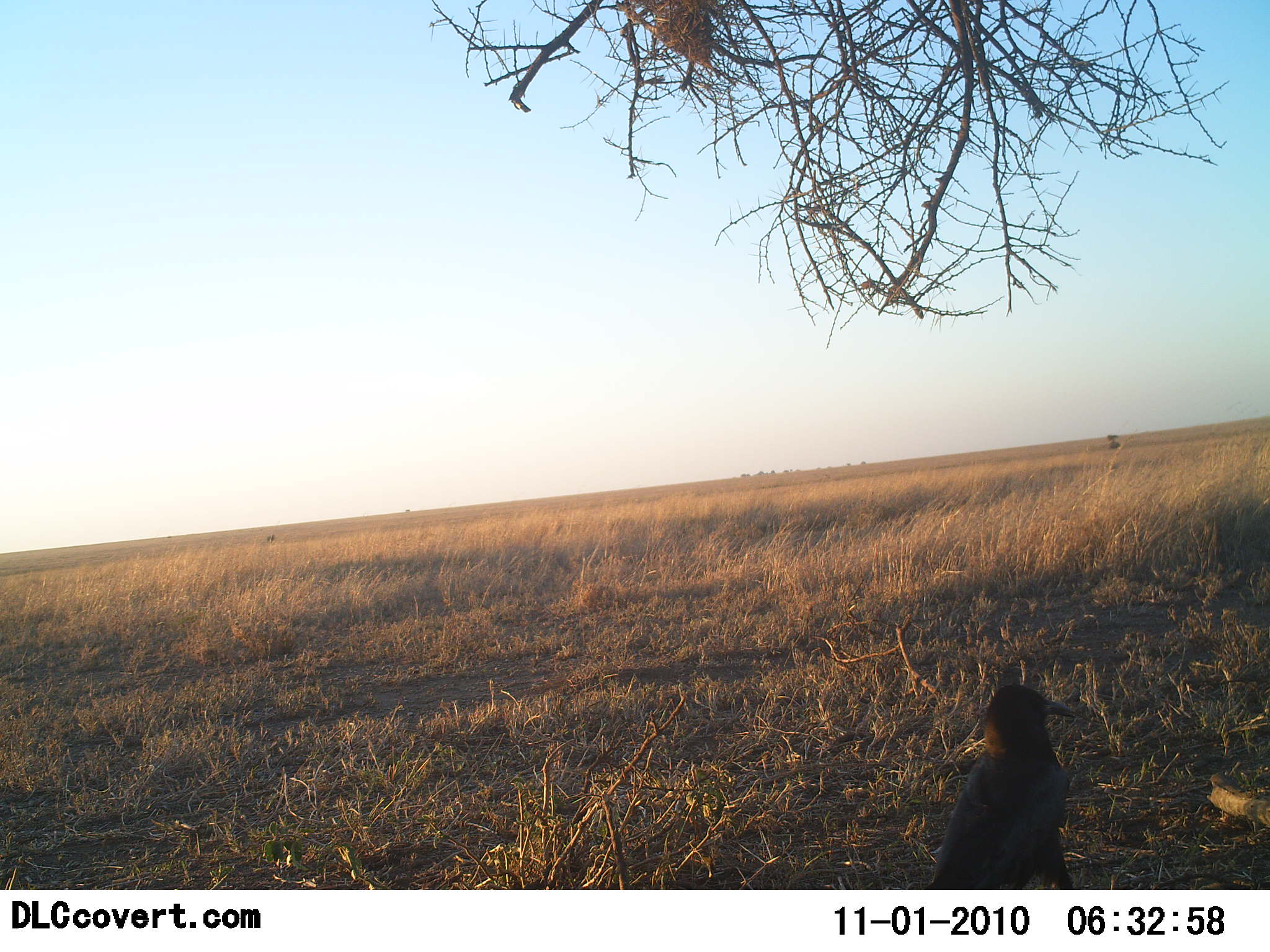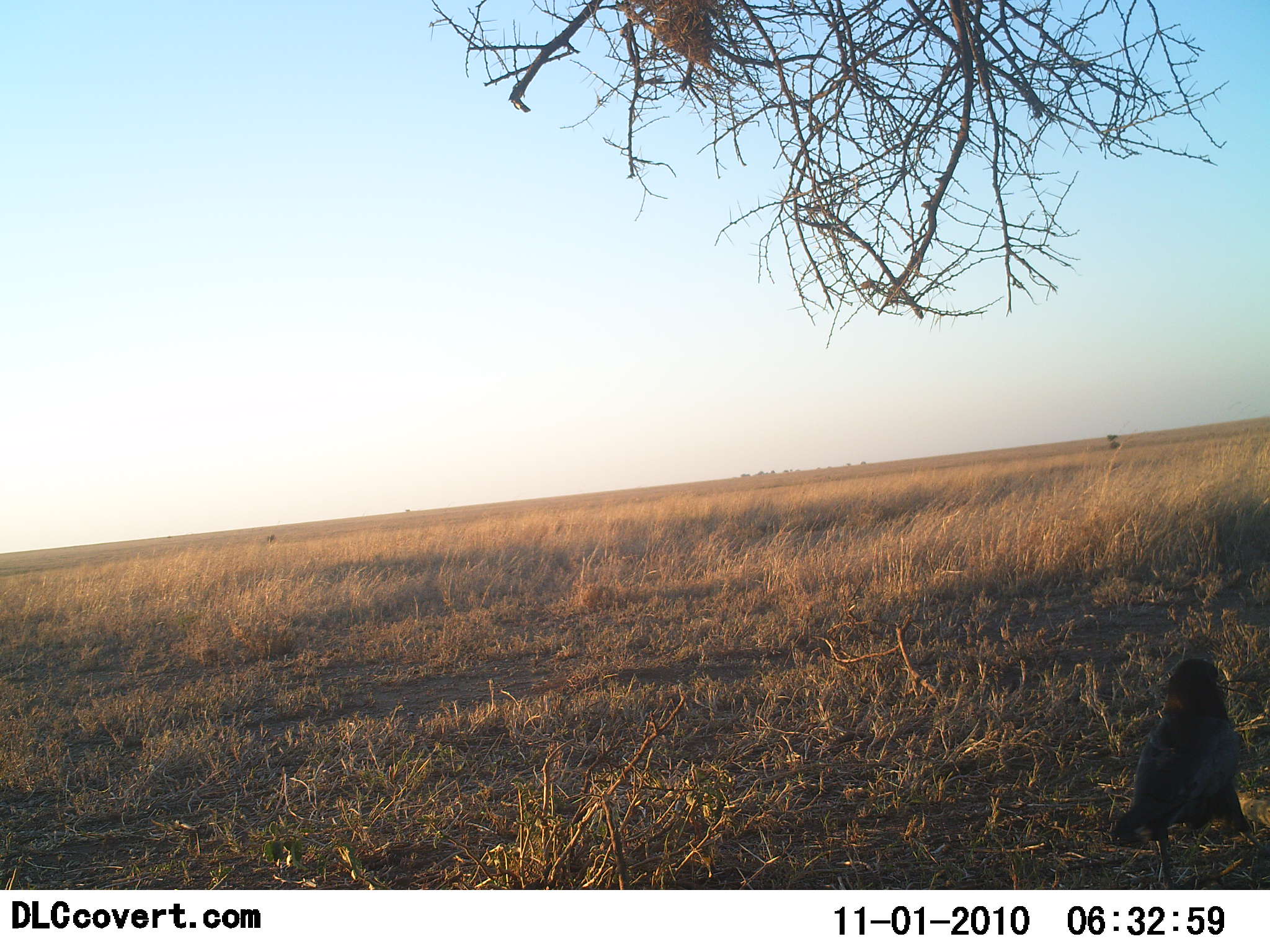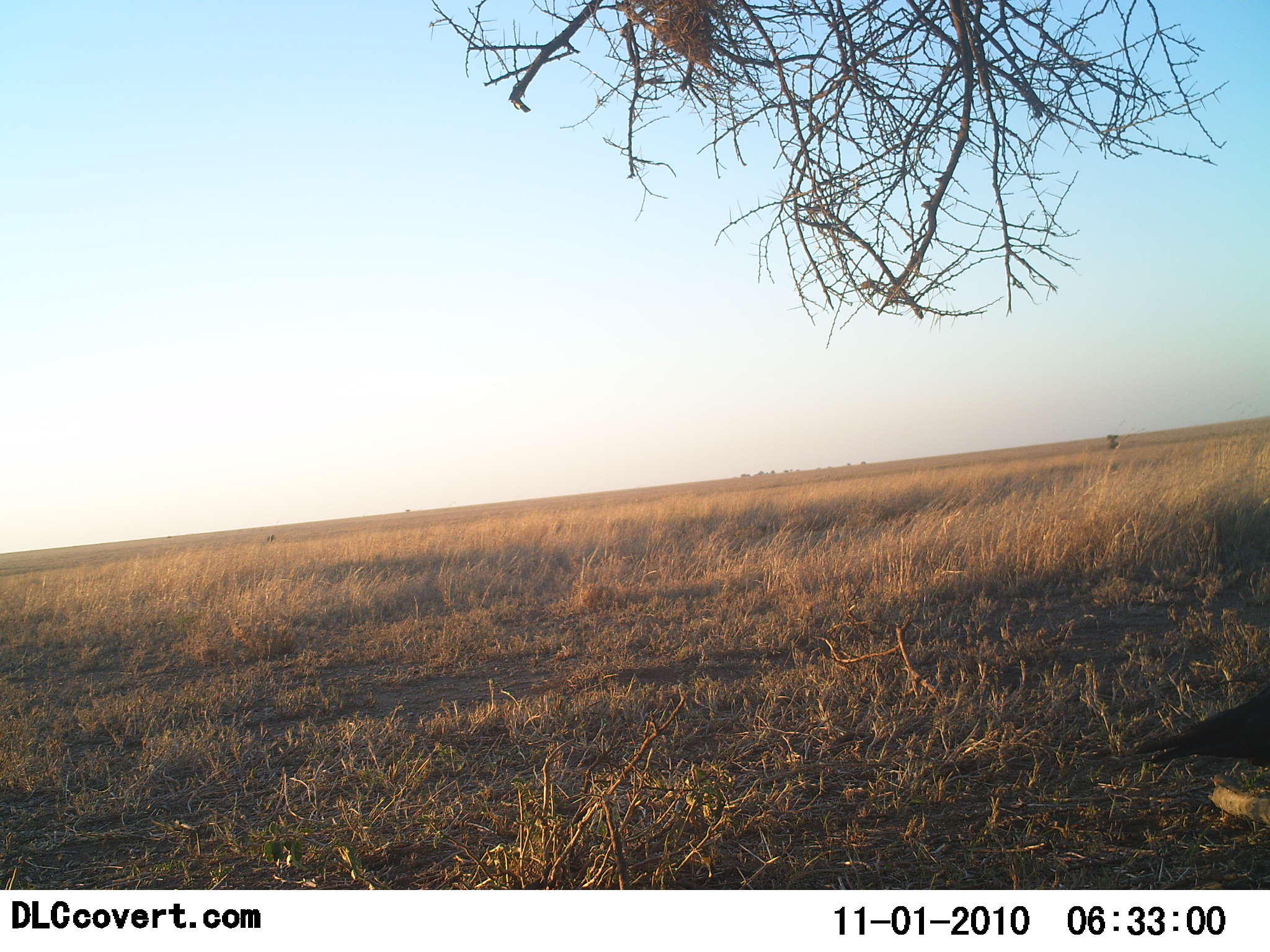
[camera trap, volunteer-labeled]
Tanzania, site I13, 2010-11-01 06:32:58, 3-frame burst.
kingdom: Animalia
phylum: Chordata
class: Aves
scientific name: Aves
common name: bird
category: otherbird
Otherbird (bird) (Aves), count 1. Behavior (volunteer vote fractions): standing 7%, resting 0%, moving 93%, interacting 0%. Young present (vote fraction): 0%. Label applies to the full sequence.